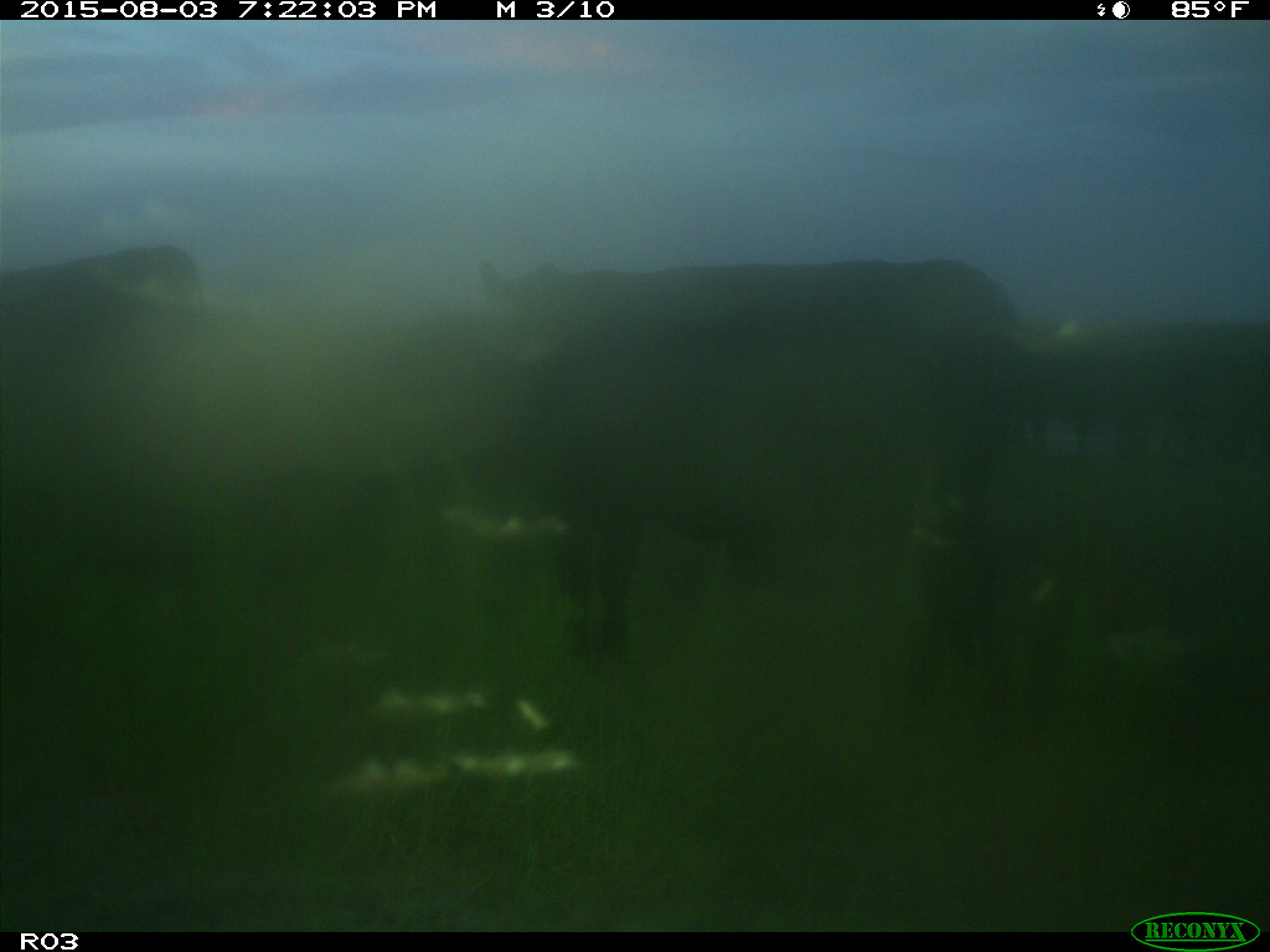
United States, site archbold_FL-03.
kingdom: Animalia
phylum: Chordata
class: Mammalia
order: Artiodactyla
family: Bovidae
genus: Bos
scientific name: Bos taurus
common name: domestic cow